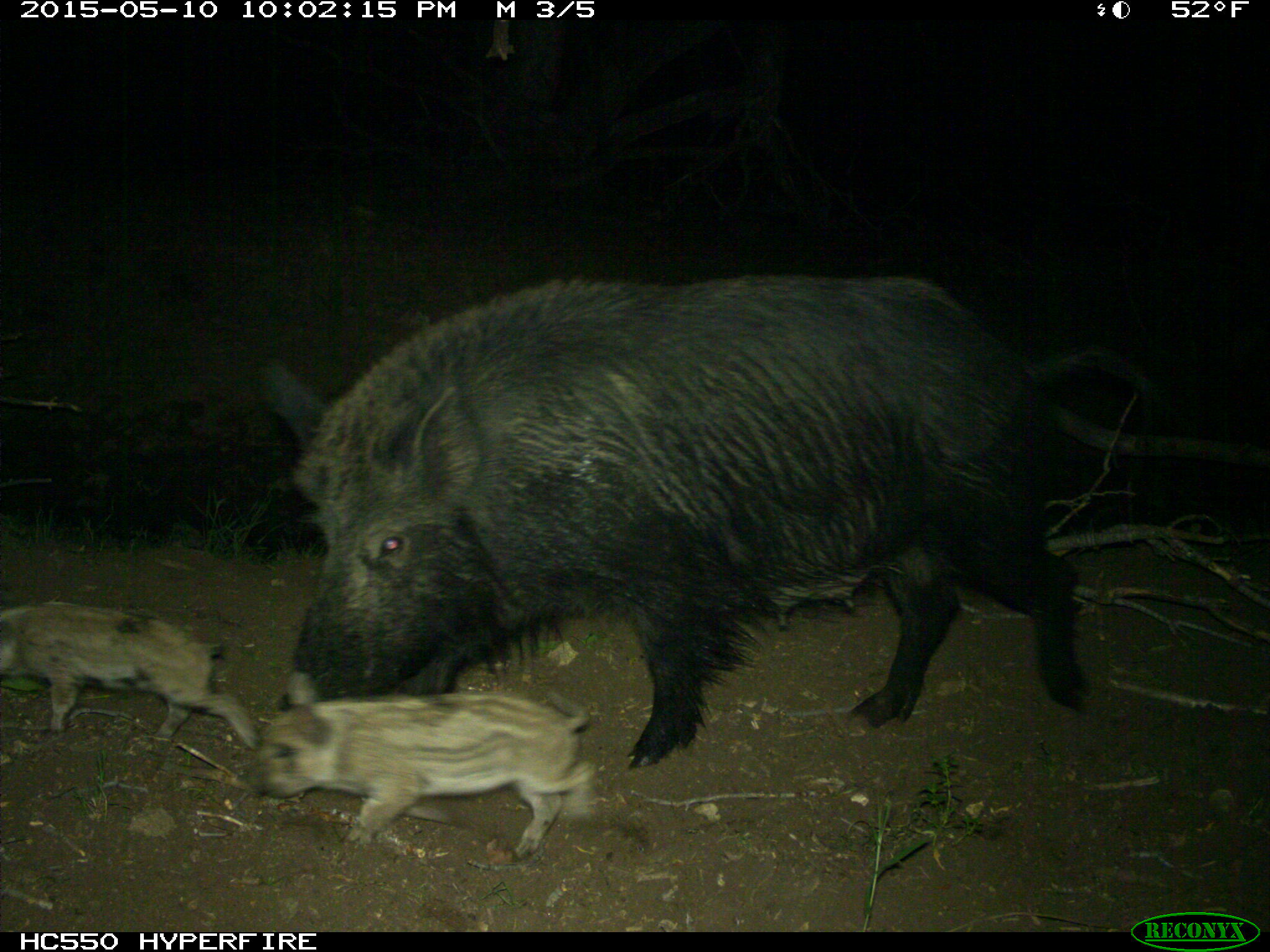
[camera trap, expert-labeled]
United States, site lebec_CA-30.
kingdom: Animalia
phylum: Chordata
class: Mammalia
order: Artiodactyla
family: Suidae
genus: Sus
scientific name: Sus scrofa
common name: wild boar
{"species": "Sus scrofa (wild boar)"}